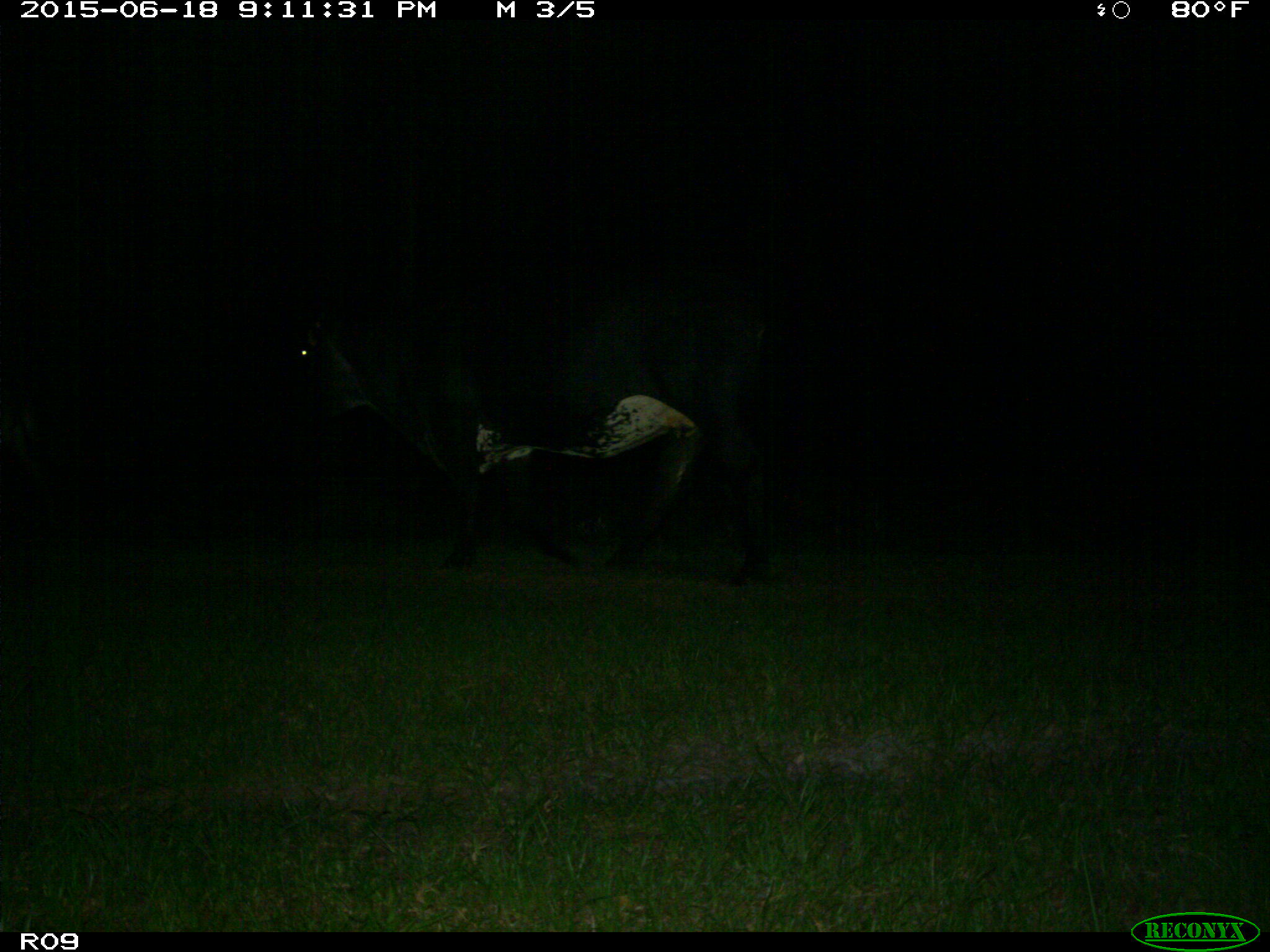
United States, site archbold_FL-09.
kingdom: Animalia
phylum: Chordata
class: Mammalia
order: Artiodactyla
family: Bovidae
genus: Bos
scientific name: Bos taurus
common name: domestic cow